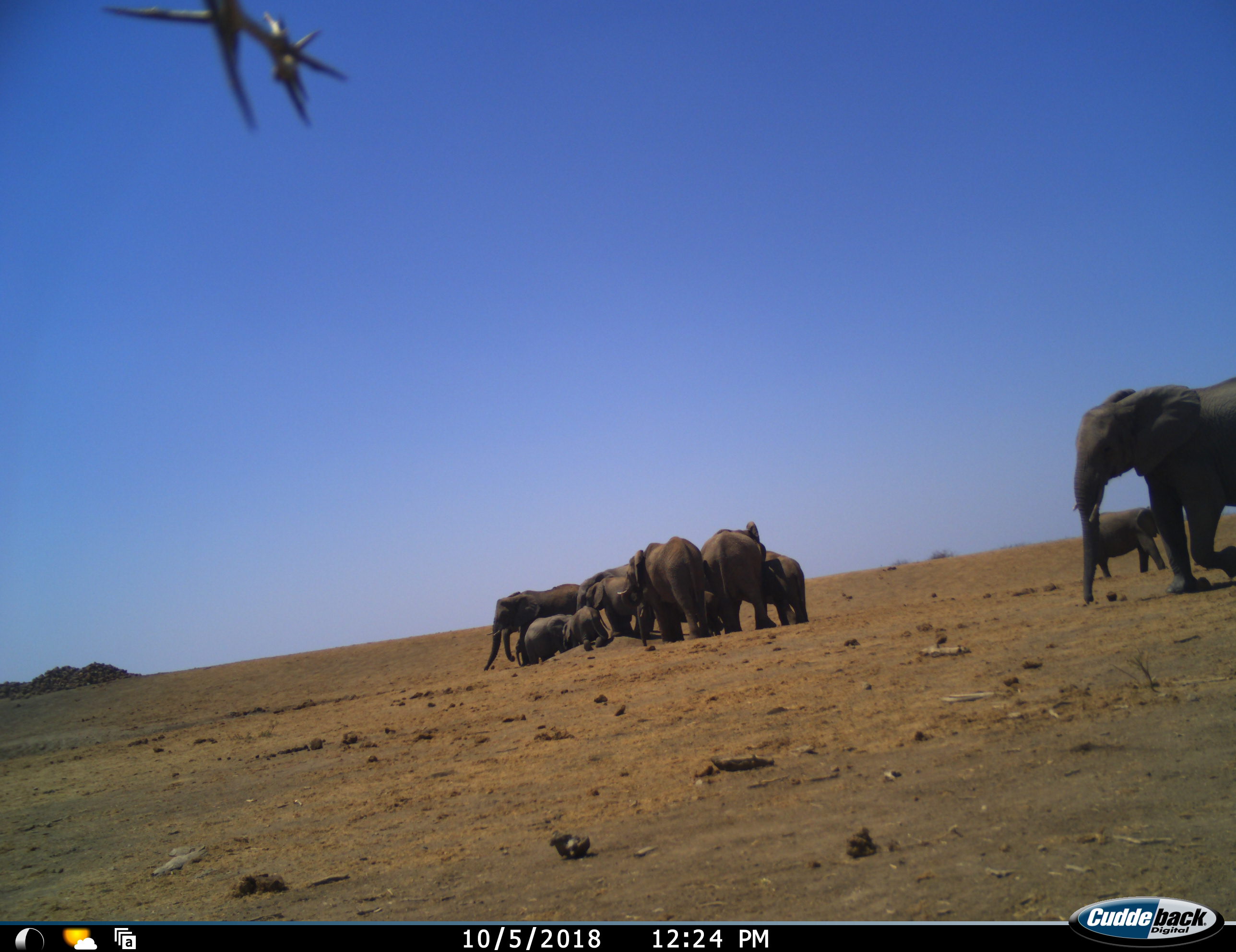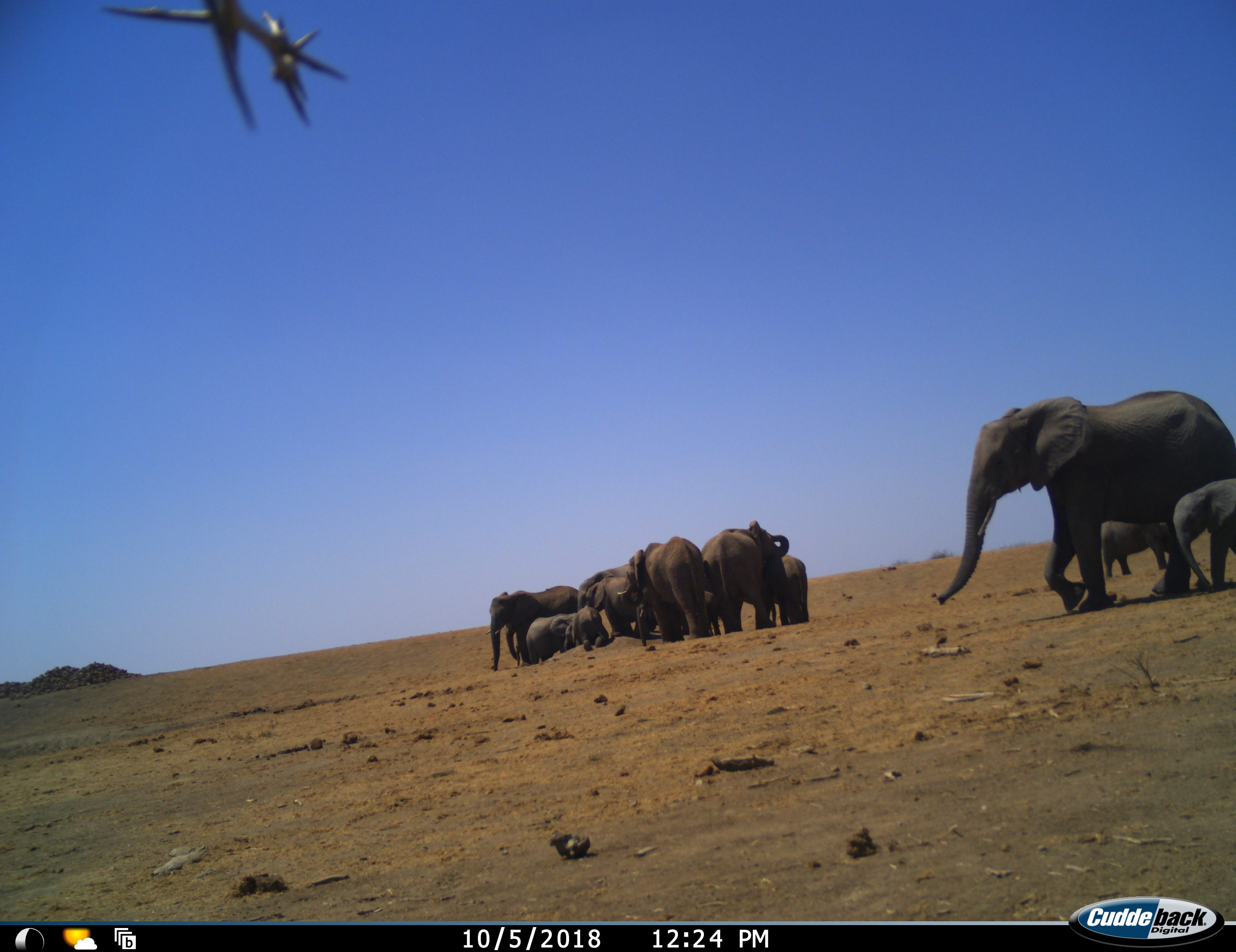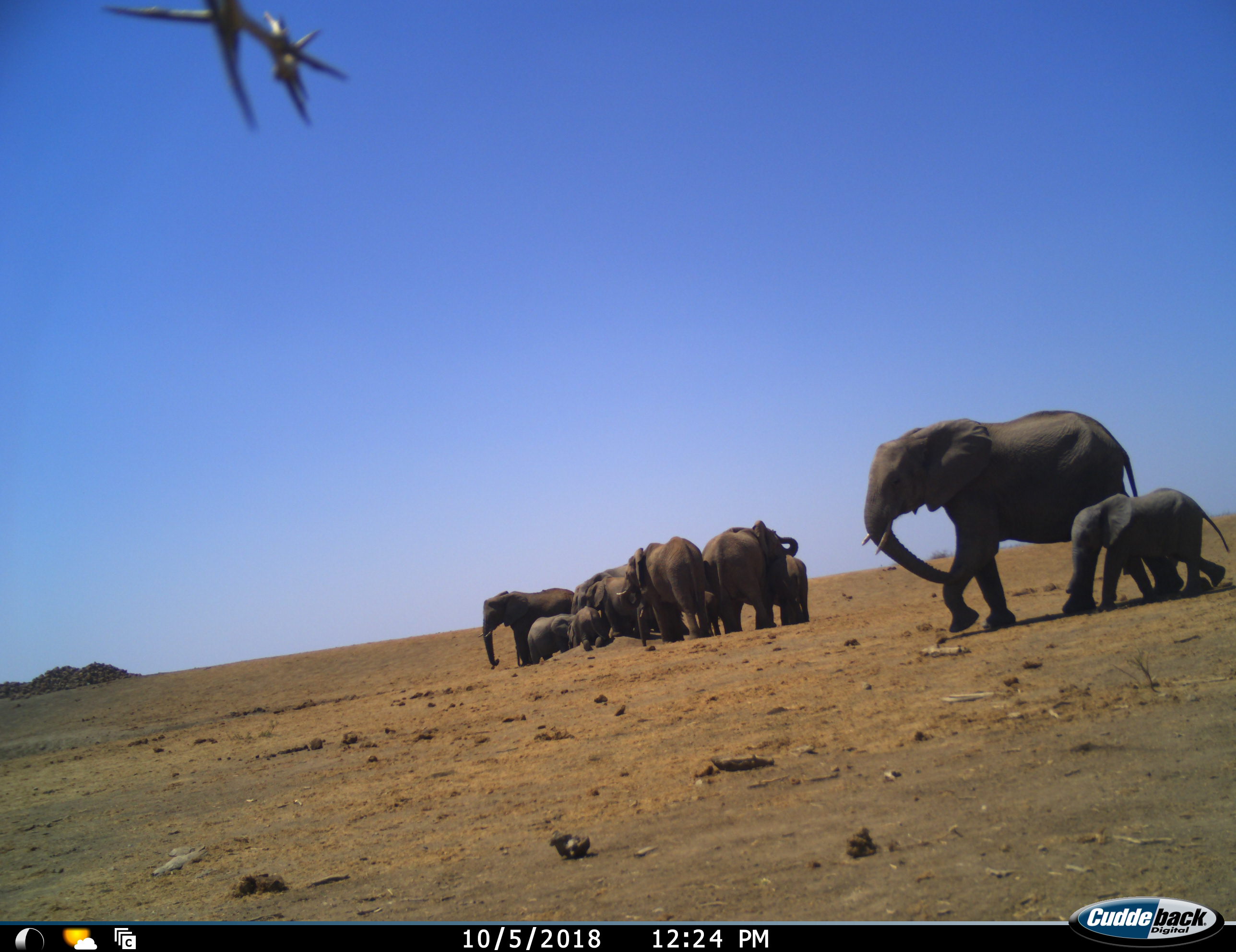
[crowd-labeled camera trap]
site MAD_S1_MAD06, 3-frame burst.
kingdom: Animalia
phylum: Chordata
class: Mammalia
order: Proboscidea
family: Elephantidae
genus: Loxodonta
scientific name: Loxodonta africana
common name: african bush elephant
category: elephant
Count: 11-50.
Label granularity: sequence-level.